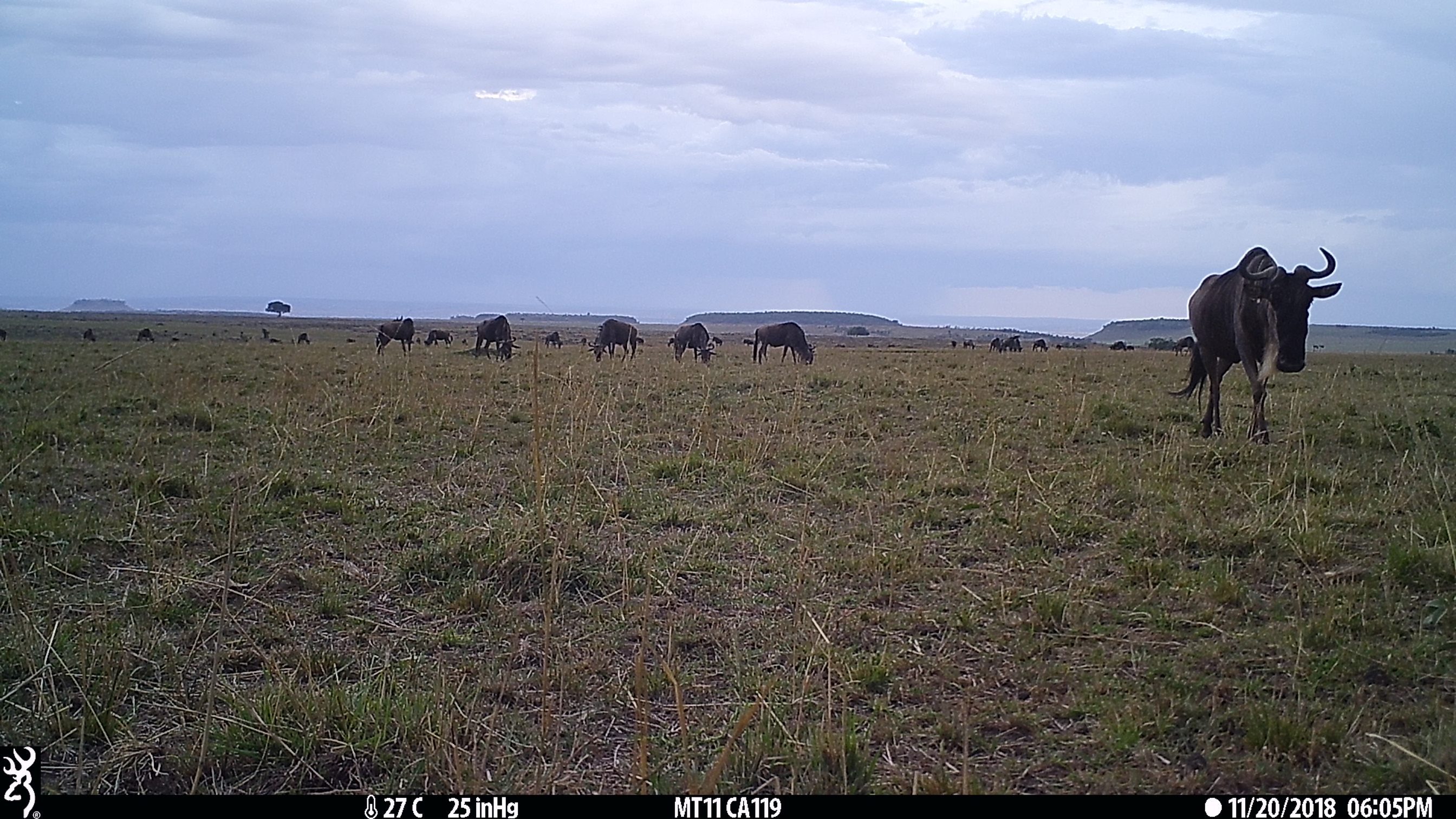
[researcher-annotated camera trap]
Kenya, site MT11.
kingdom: Animalia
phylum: Chordata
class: Mammalia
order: Artiodactyla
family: Bovidae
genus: Connochaetes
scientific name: Connochaetes taurinus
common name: blue wildebeest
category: wildebeest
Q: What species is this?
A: Wildebeest (blue wildebeest) (Connochaetes taurinus).